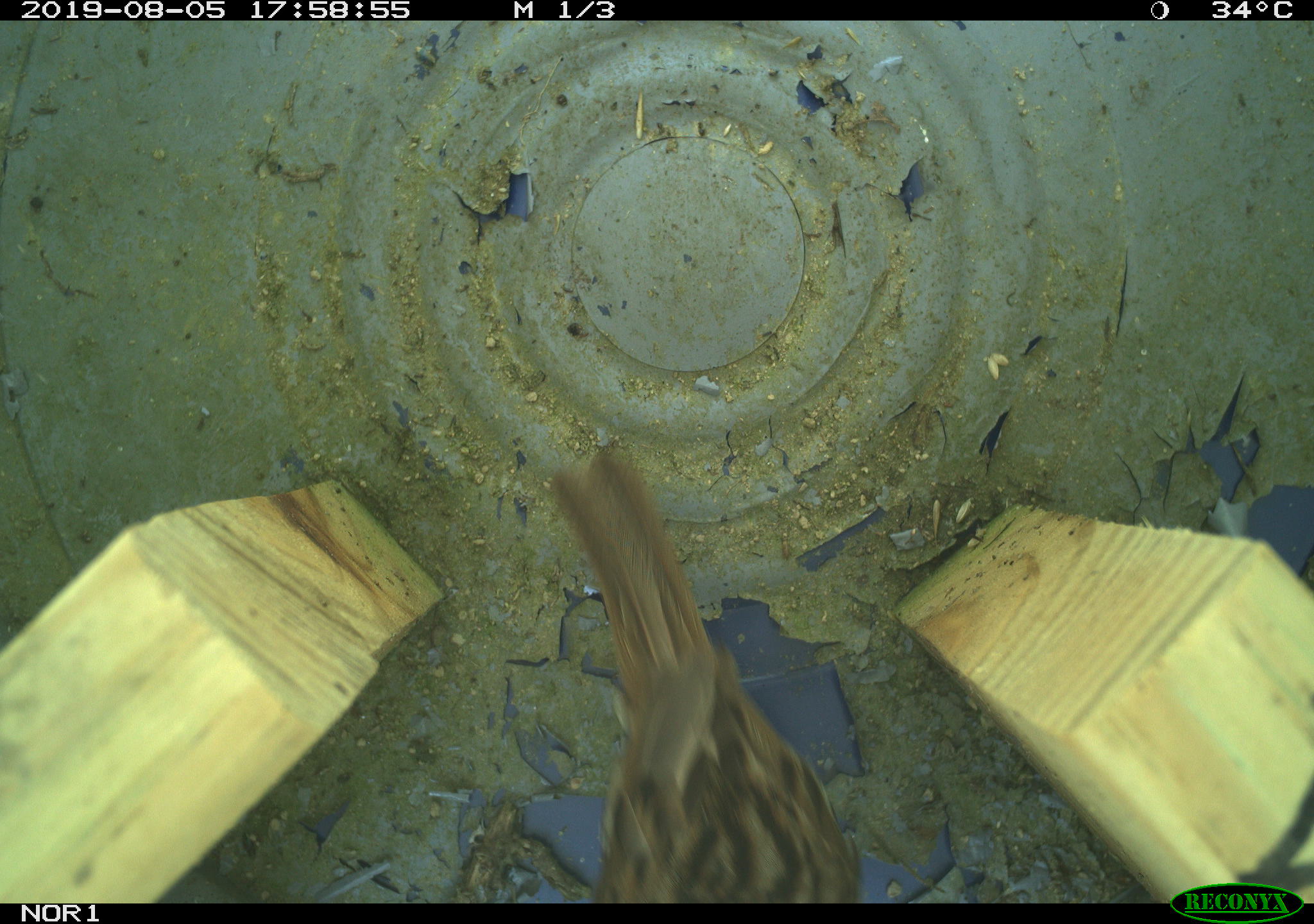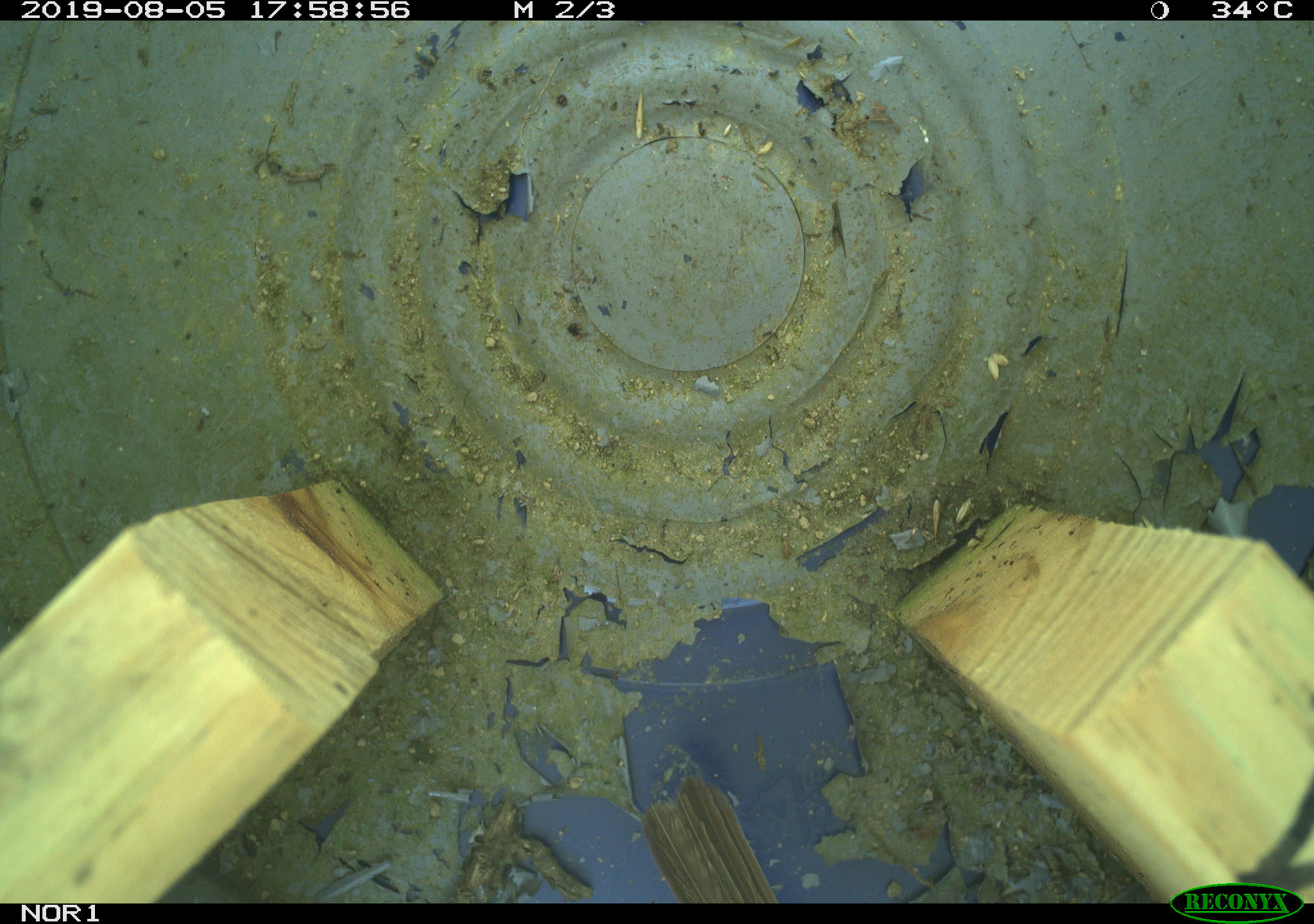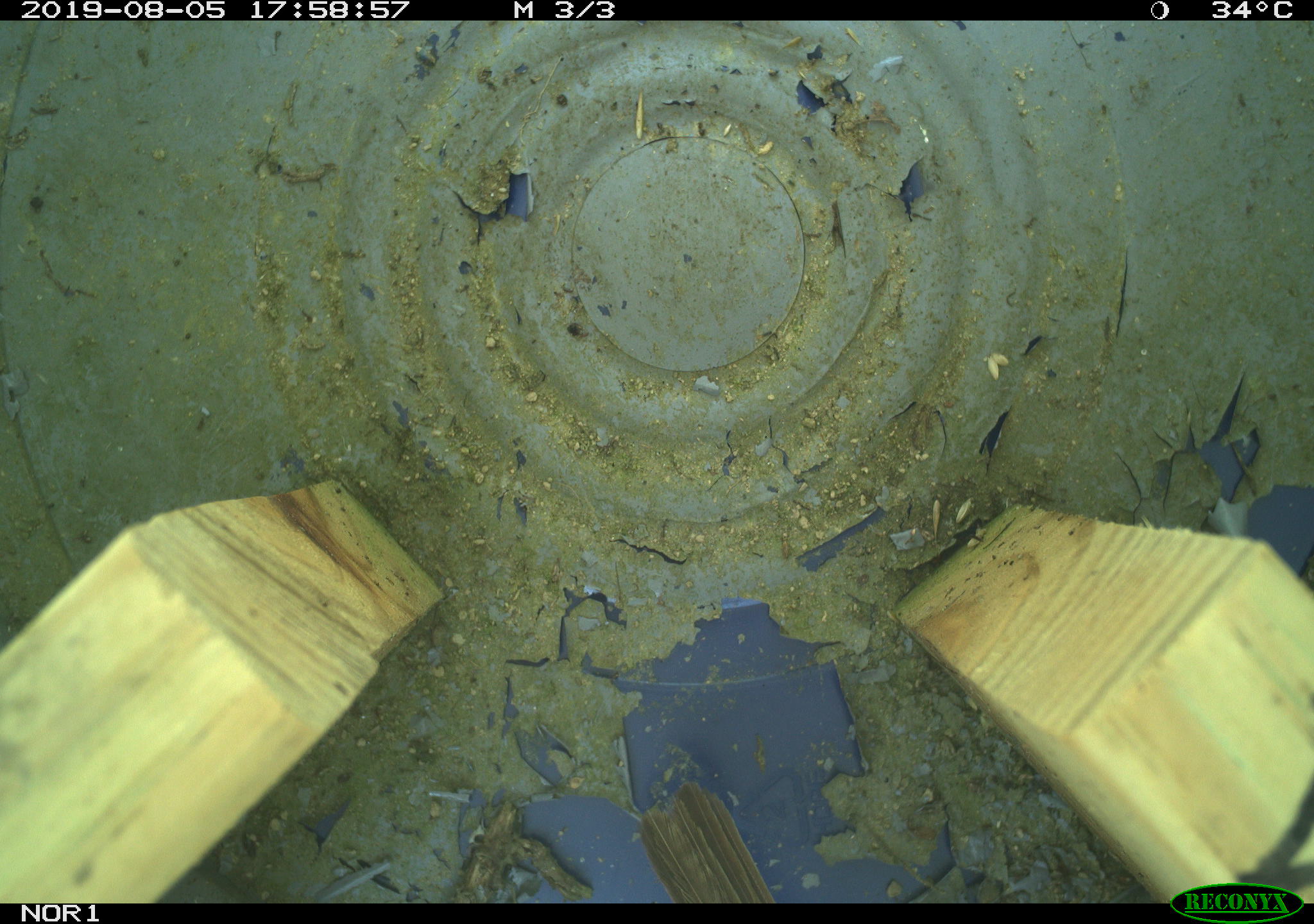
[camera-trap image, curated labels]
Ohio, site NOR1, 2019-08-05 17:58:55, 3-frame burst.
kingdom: Animalia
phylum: Chordata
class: Aves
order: Passeriformes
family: Passerellidae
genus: Melospiza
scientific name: Melospiza melodia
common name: song sparrow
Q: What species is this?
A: Song sparrow (Melospiza melodia).